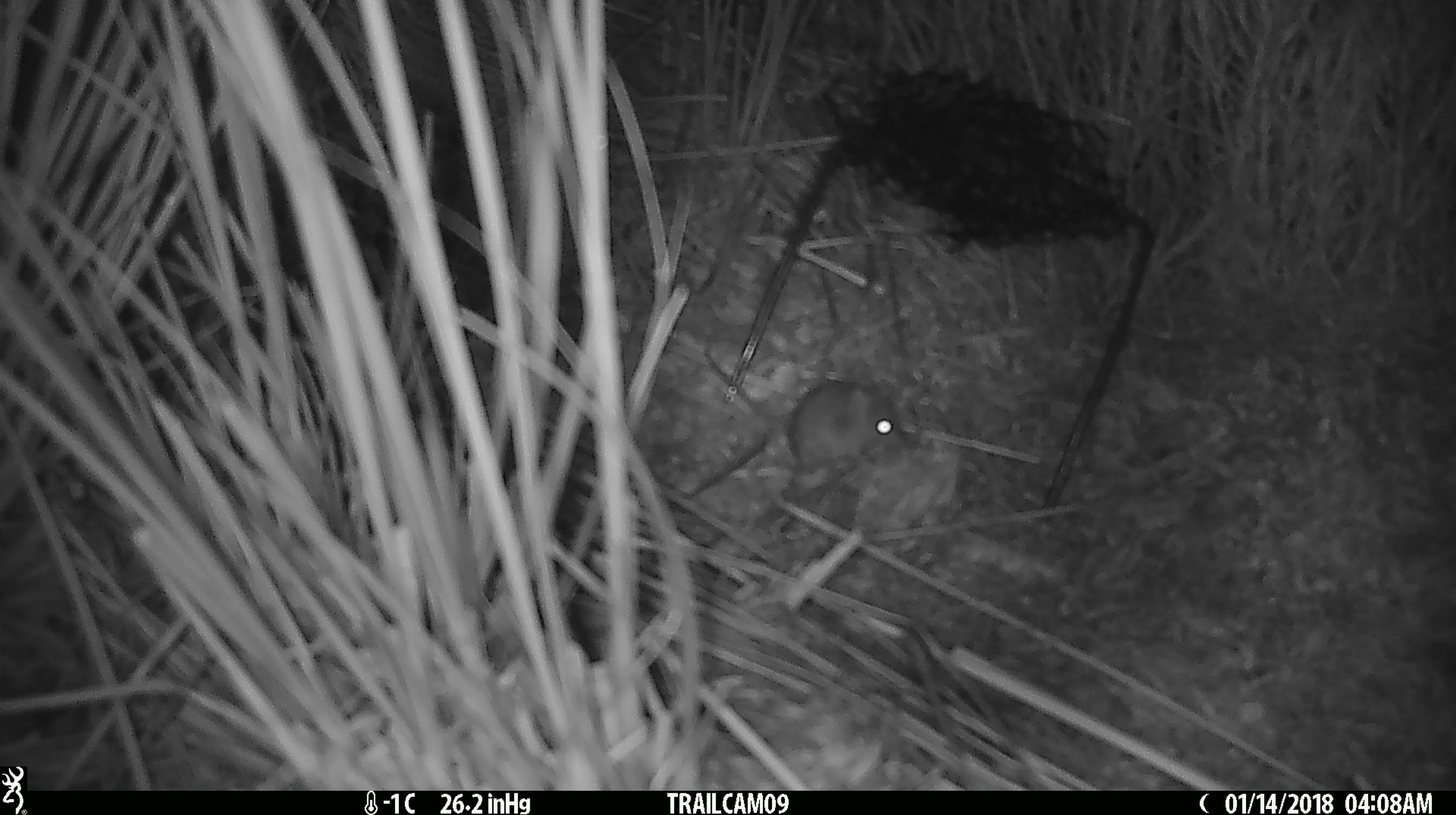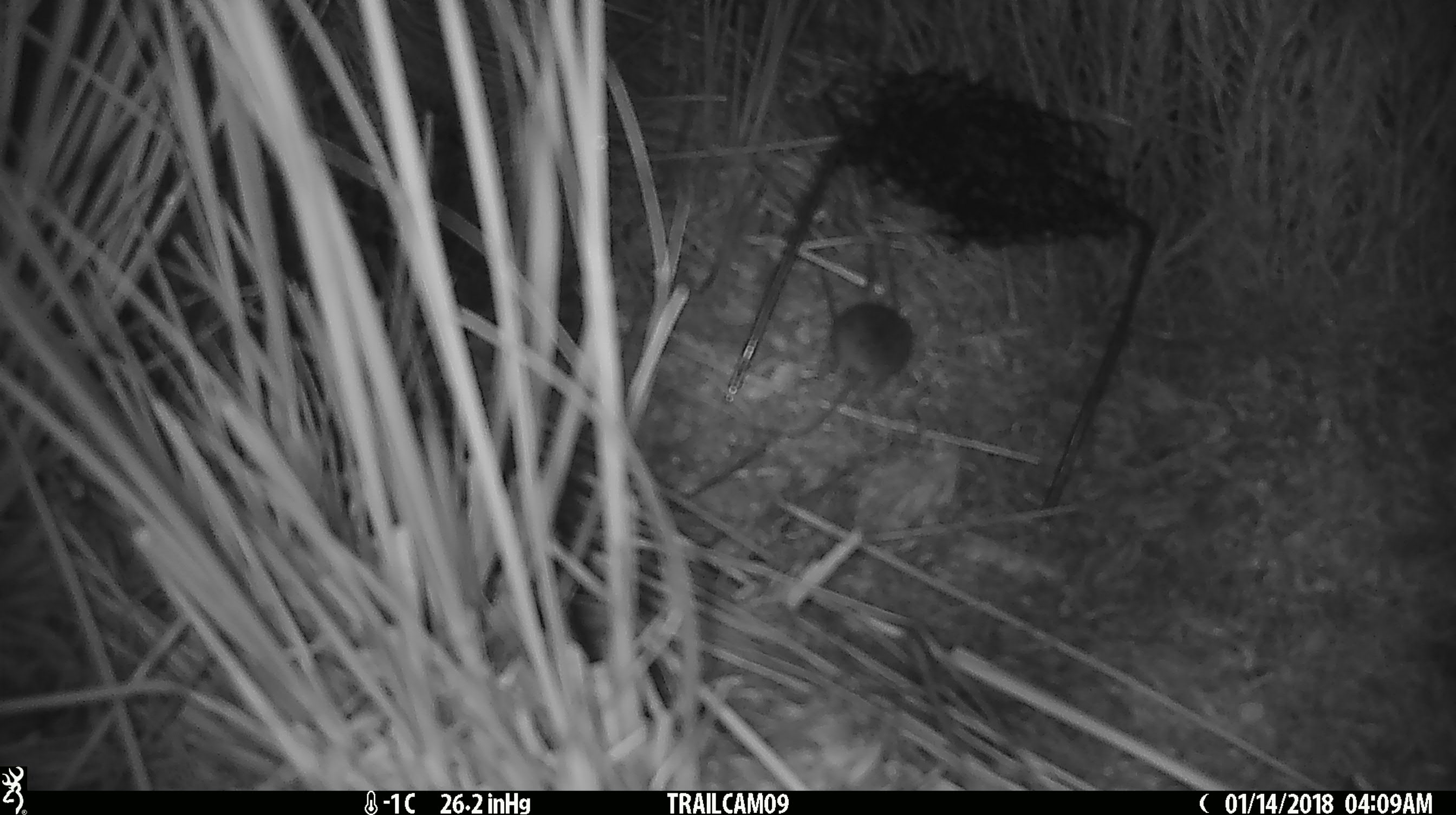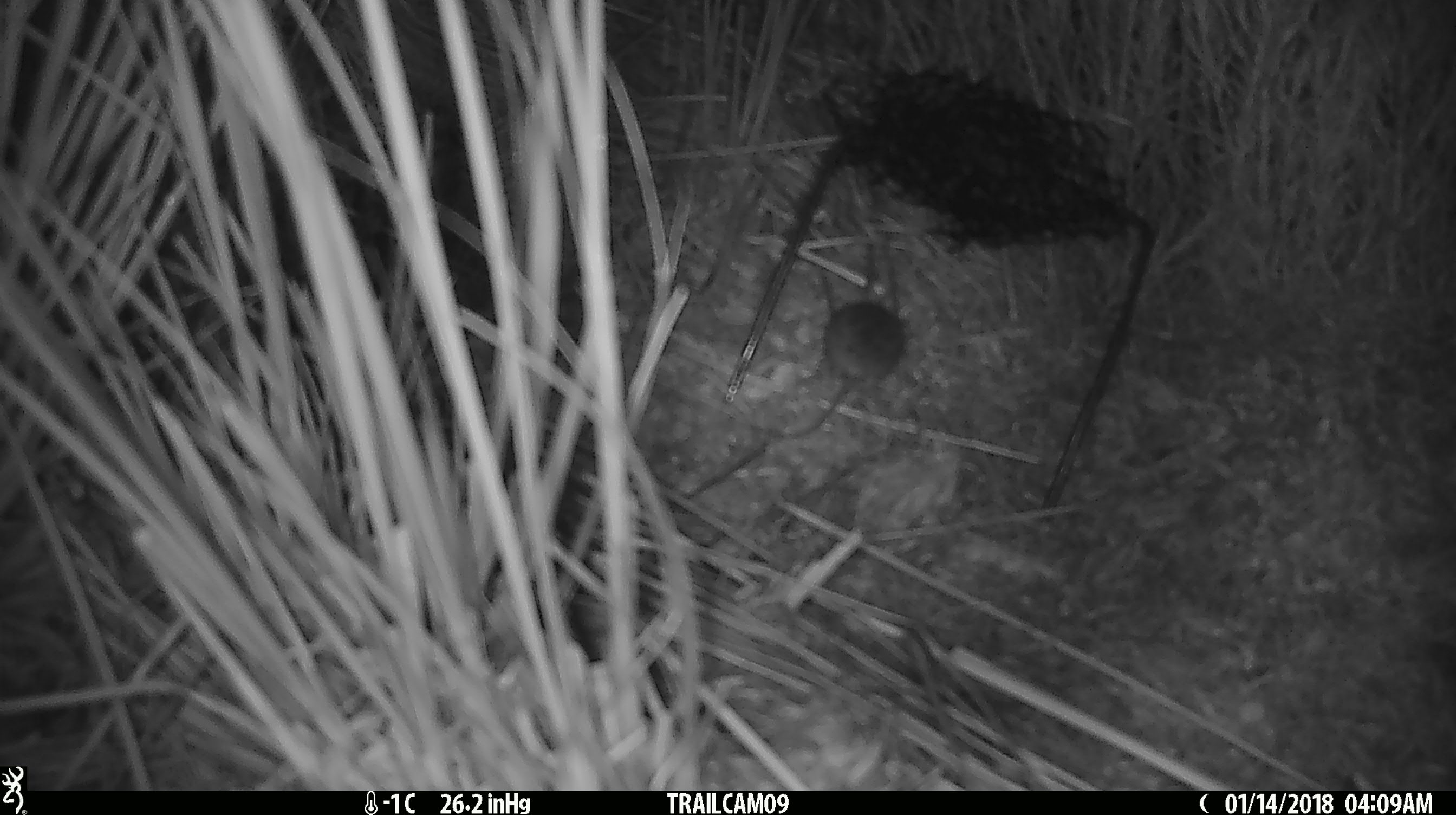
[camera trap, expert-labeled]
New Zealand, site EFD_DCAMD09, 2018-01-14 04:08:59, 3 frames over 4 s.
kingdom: Animalia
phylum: Chordata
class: Mammalia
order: Rodentia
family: Muridae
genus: Mus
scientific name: Mus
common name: mouse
Mouse (Mus).